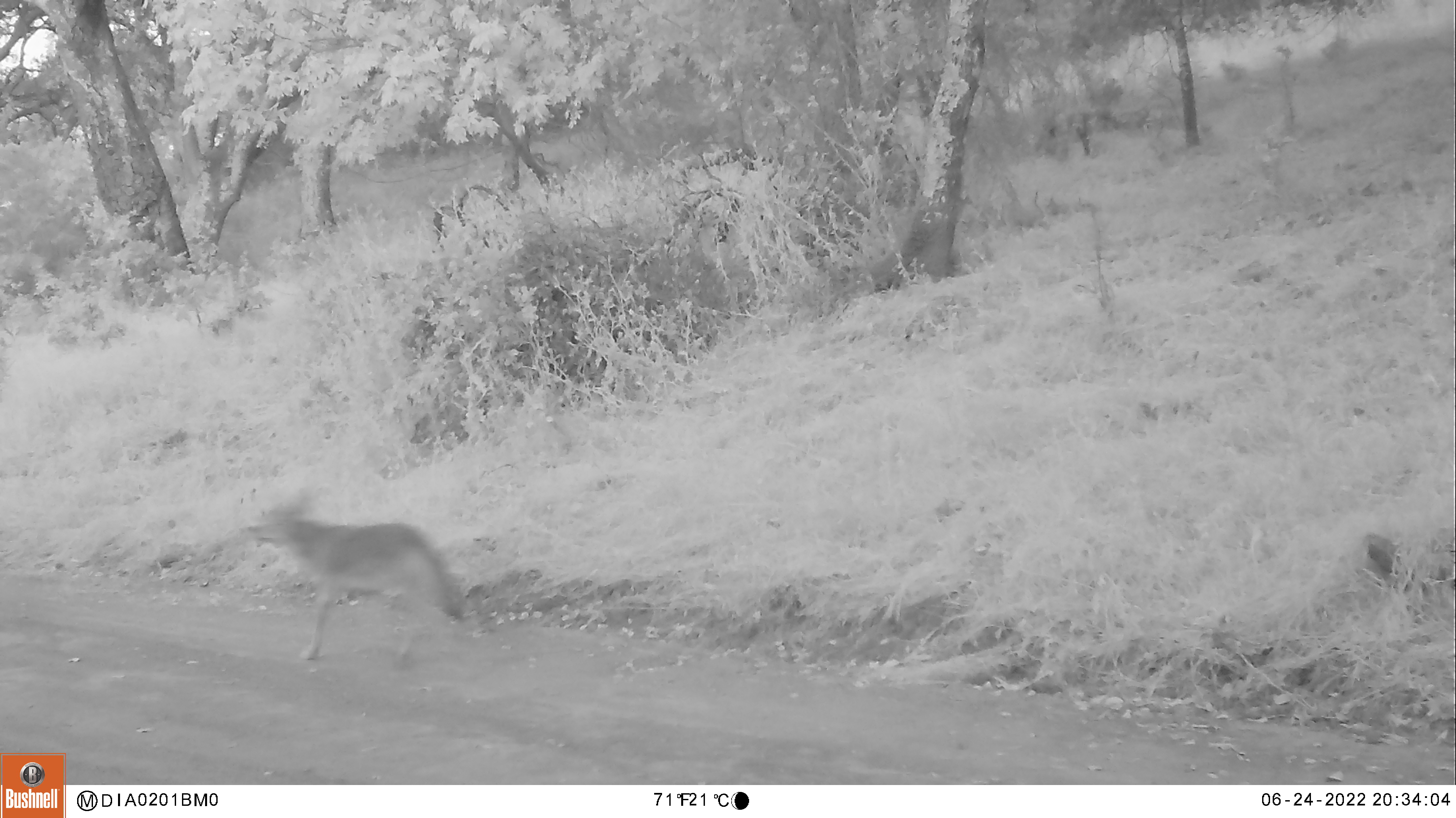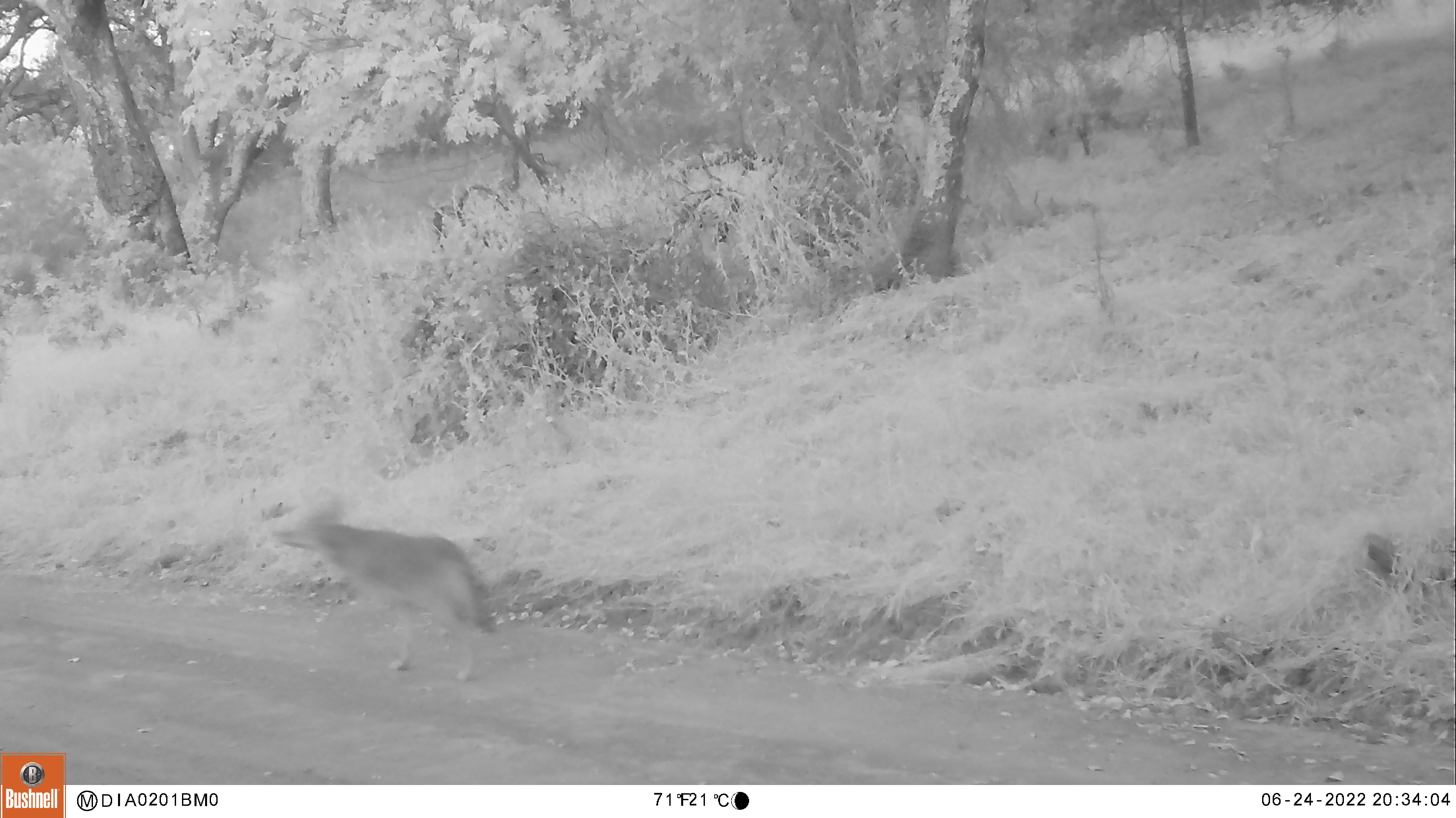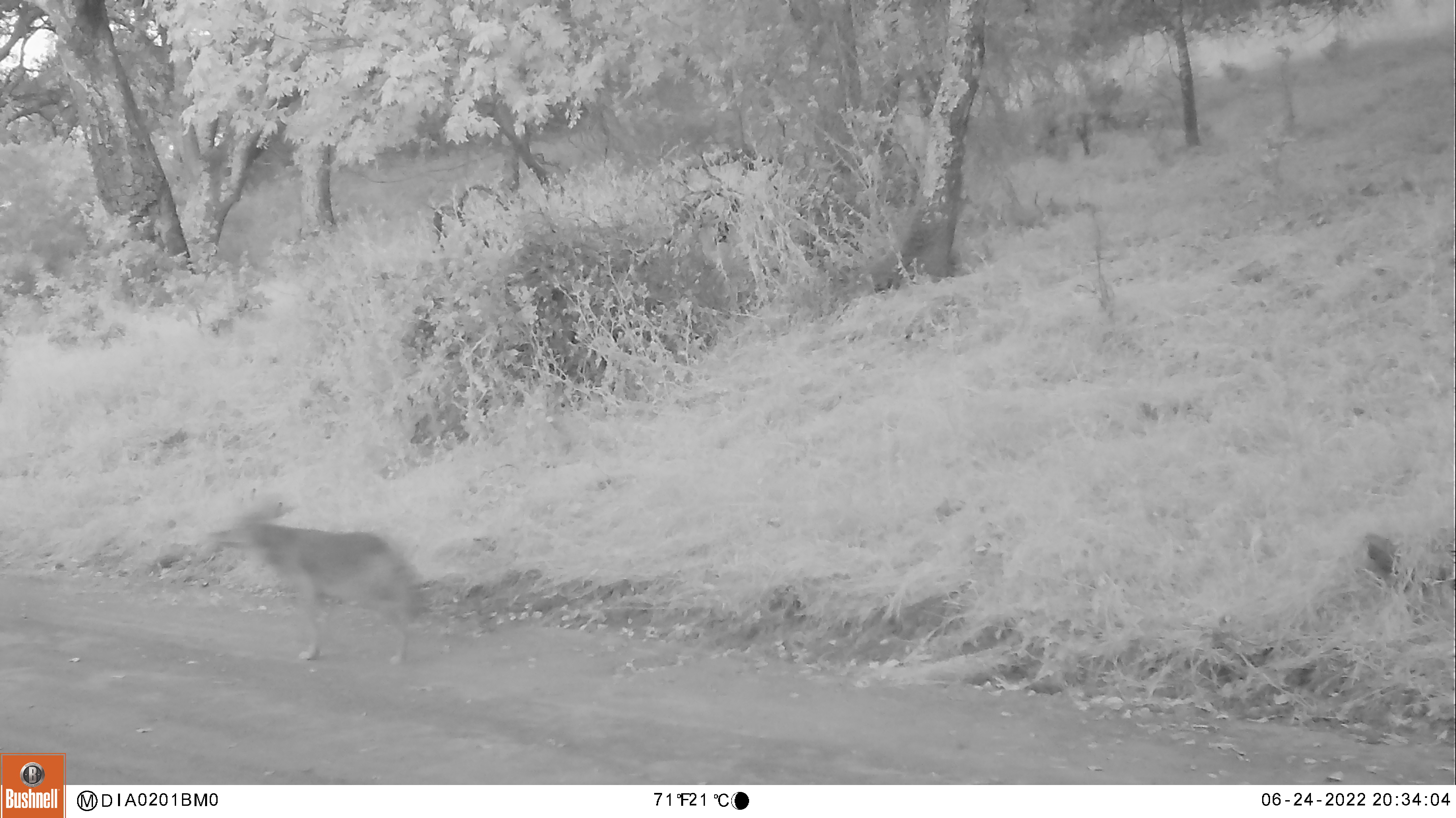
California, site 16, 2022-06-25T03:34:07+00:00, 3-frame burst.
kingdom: Animalia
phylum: Chordata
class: Mammalia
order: Carnivora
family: Canidae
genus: Canis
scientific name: Canis latrans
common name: coyote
Coyote (Canis latrans).